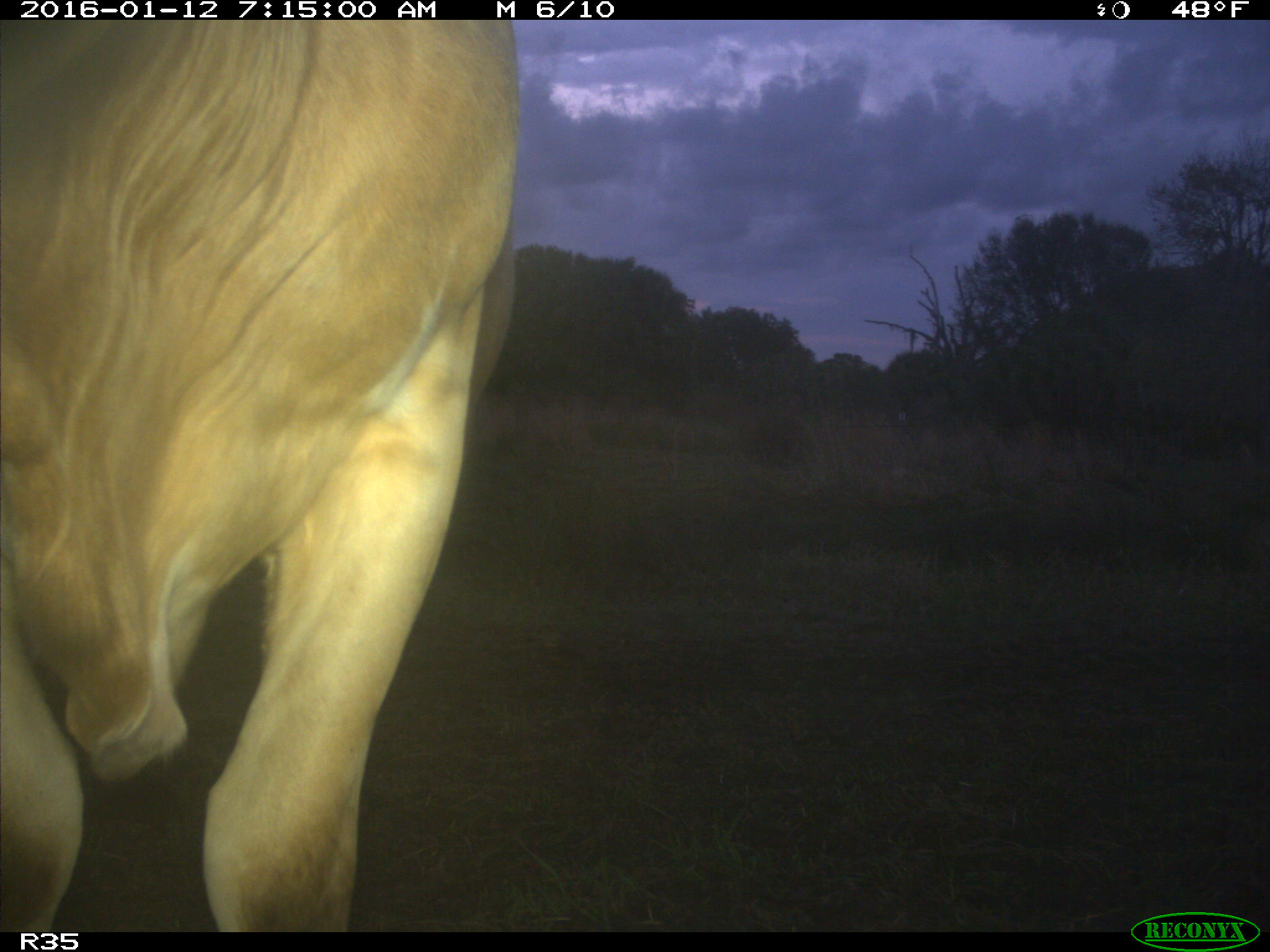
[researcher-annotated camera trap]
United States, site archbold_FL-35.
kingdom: Animalia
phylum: Chordata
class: Mammalia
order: Artiodactyla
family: Bovidae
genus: Bos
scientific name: Bos taurus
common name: domestic cow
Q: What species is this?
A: Bos taurus (domestic cow).